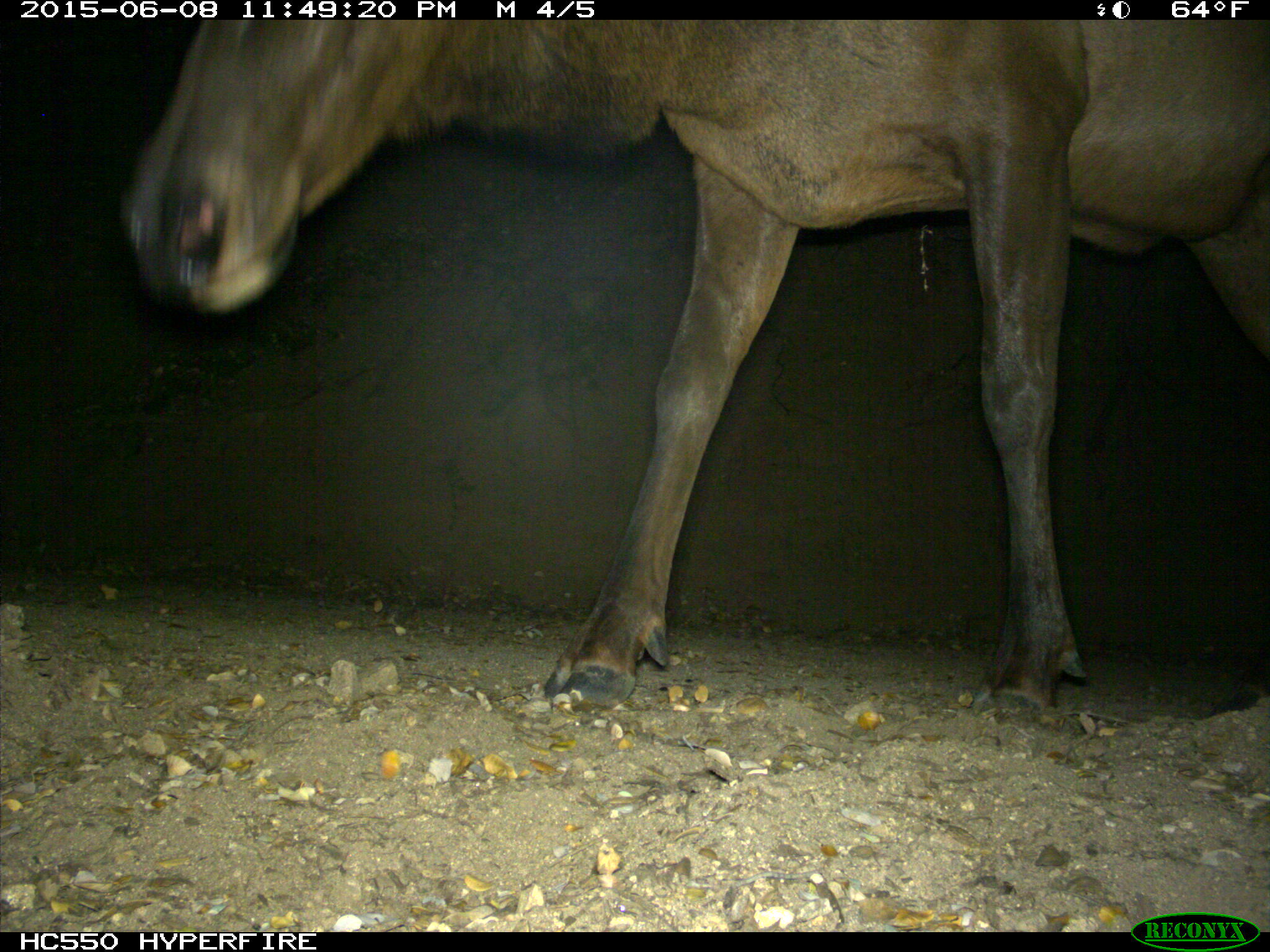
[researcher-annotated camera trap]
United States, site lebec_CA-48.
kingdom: Animalia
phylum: Chordata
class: Mammalia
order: Artiodactyla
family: Cervidae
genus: Cervus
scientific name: Cervus canadensis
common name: elk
Cervus canadensis (elk).